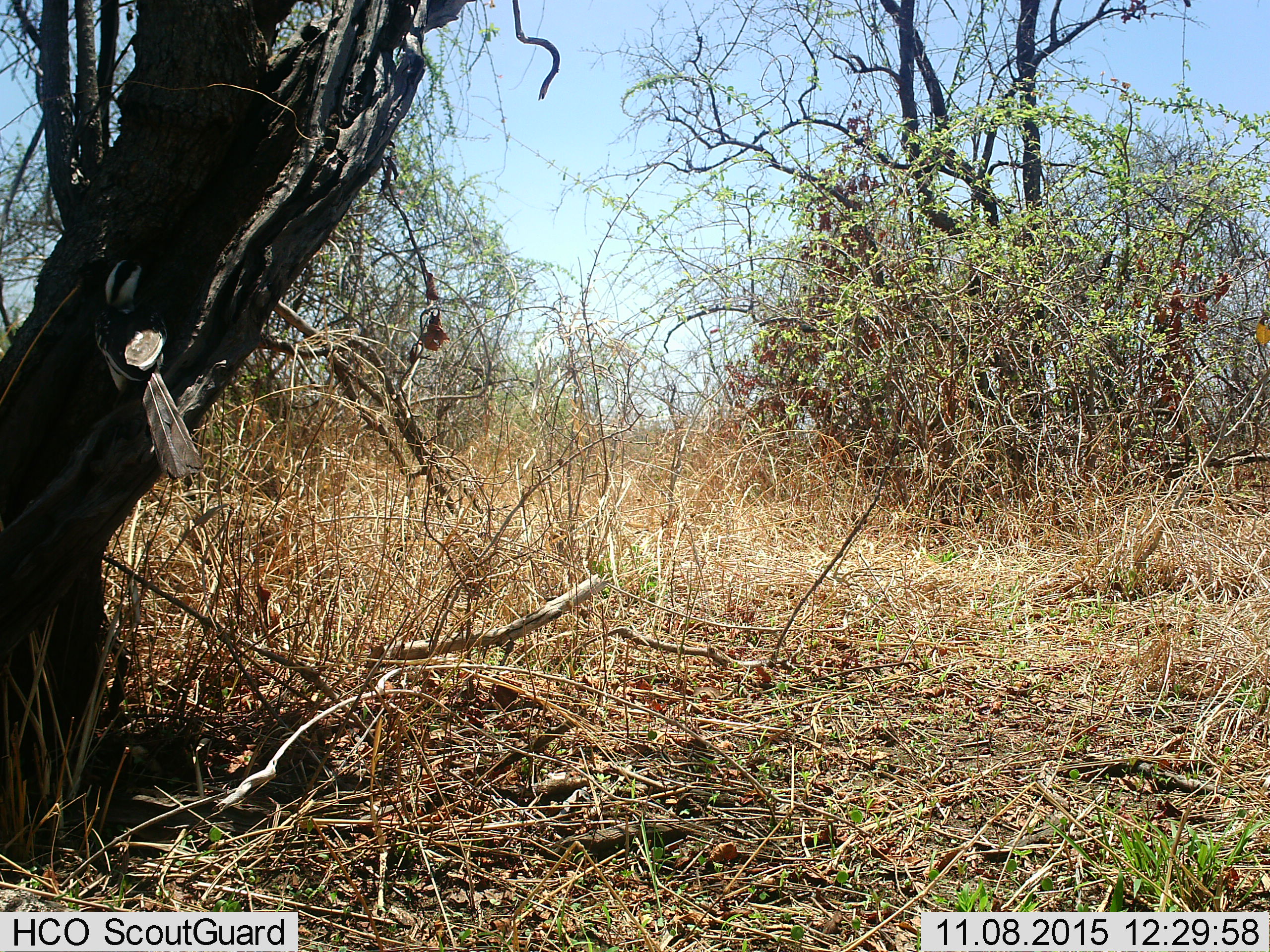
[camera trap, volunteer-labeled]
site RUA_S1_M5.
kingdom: Animalia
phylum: Chordata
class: Aves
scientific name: Aves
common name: bird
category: birdother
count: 1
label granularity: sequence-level